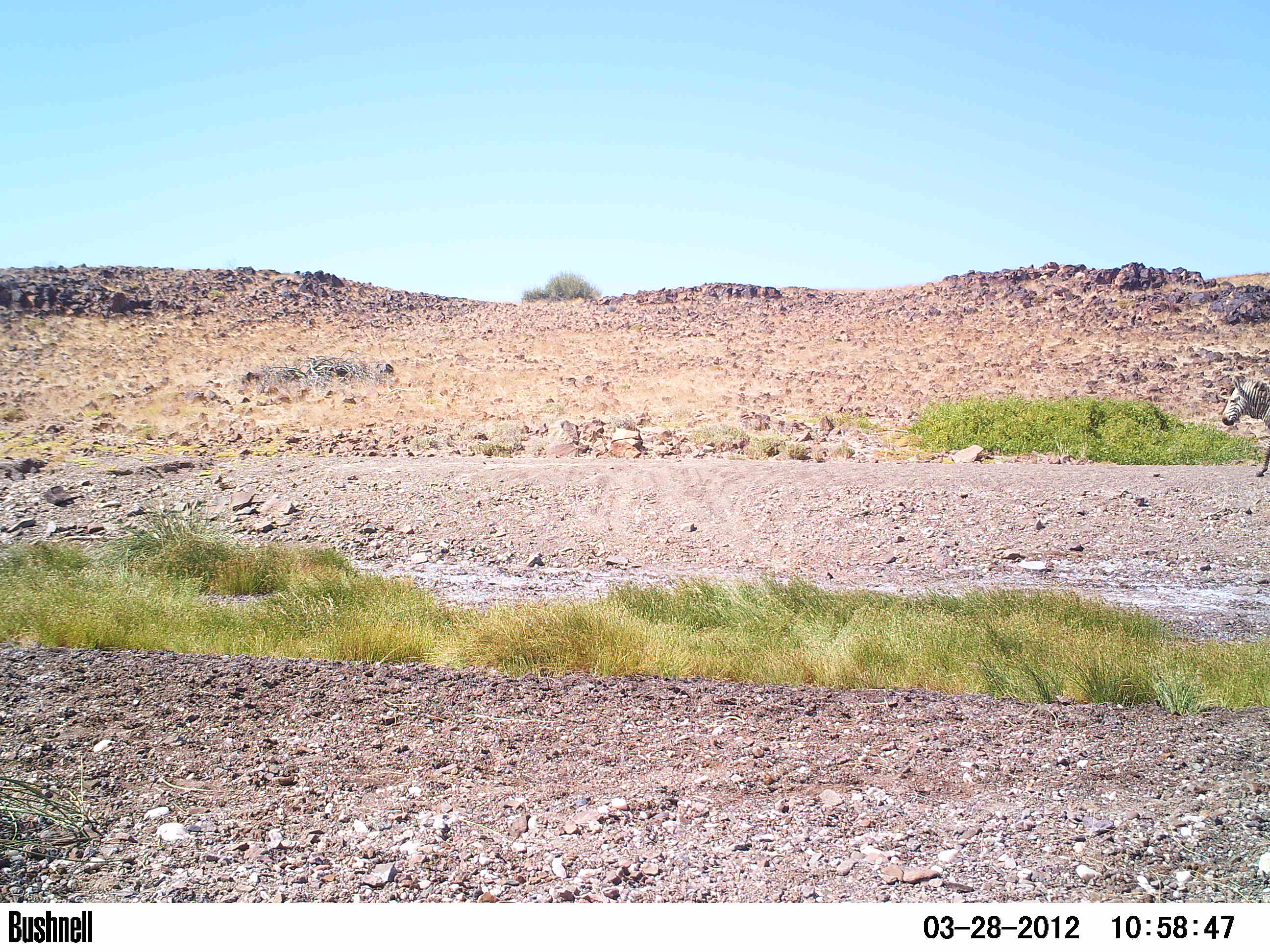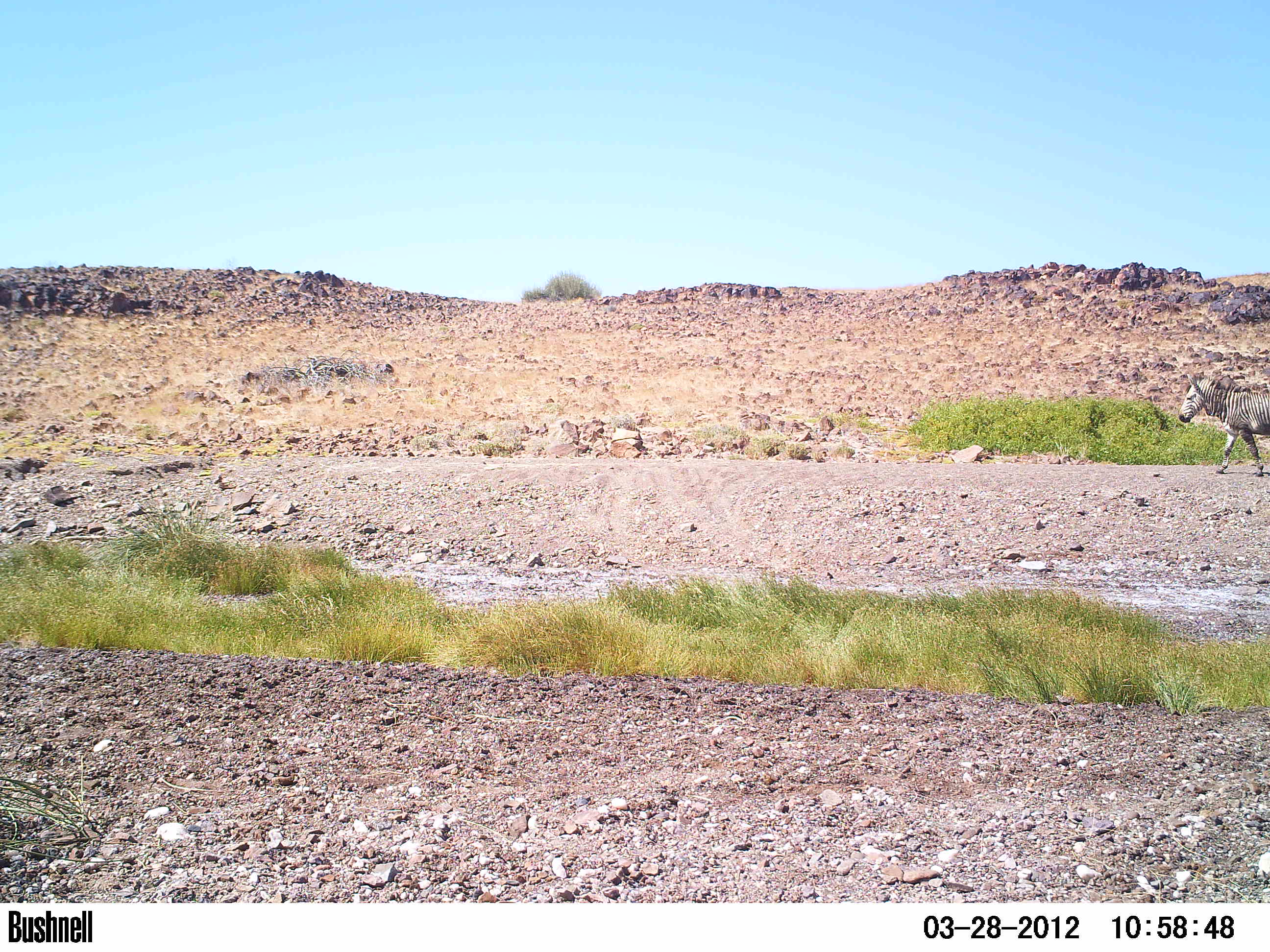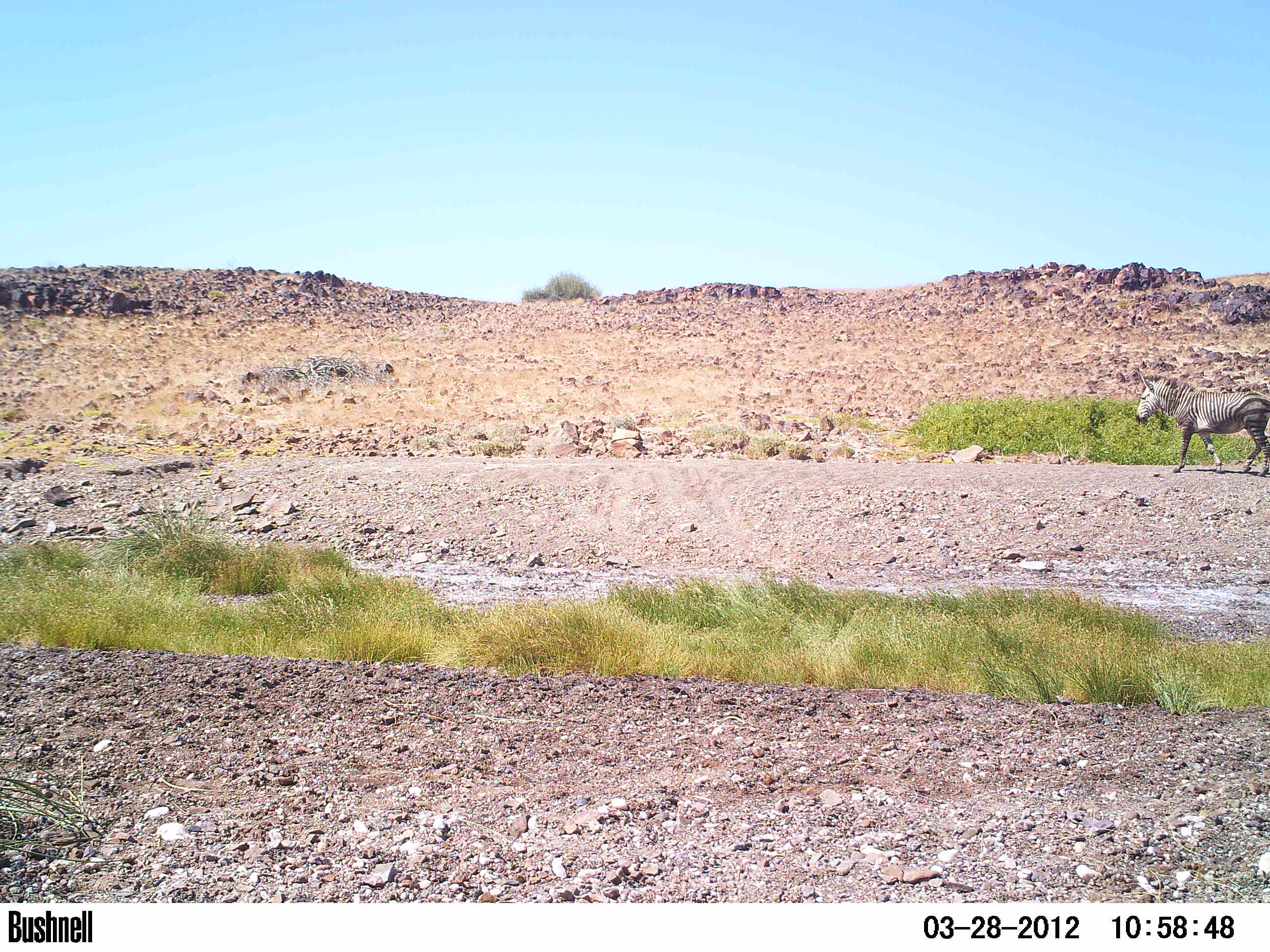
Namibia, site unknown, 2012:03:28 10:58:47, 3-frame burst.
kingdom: Animalia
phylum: Chordata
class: Mammalia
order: Perissodactyla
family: Equidae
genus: Equus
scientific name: Equus zebra hartmannae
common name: hartmann's mountain zebra